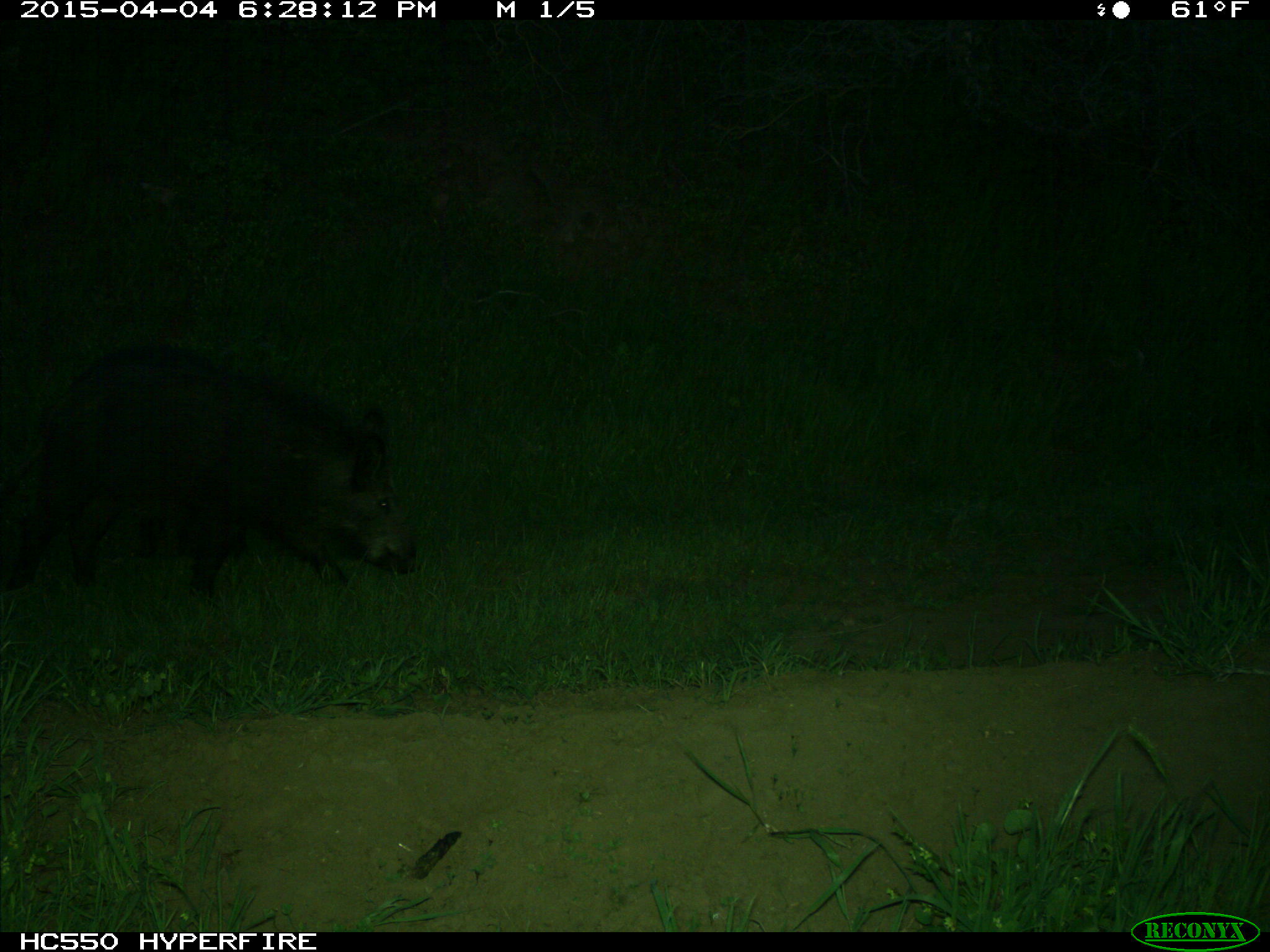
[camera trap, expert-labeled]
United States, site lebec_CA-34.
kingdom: Animalia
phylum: Chordata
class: Mammalia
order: Artiodactyla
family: Suidae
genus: Sus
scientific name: Sus scrofa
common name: wild boar